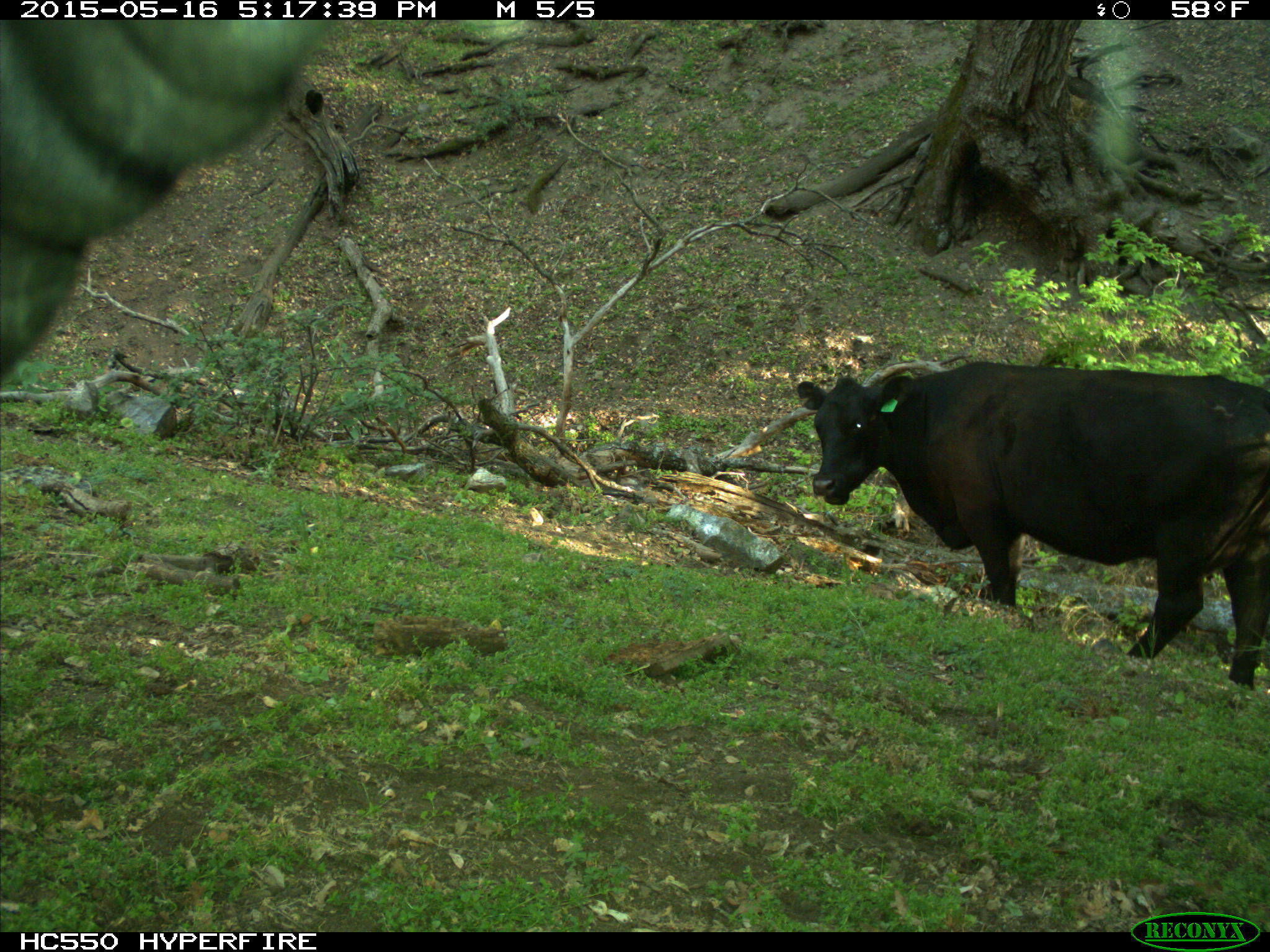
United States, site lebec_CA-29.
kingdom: Animalia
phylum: Chordata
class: Mammalia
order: Artiodactyla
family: Bovidae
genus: Bos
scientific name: Bos taurus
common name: domestic cow